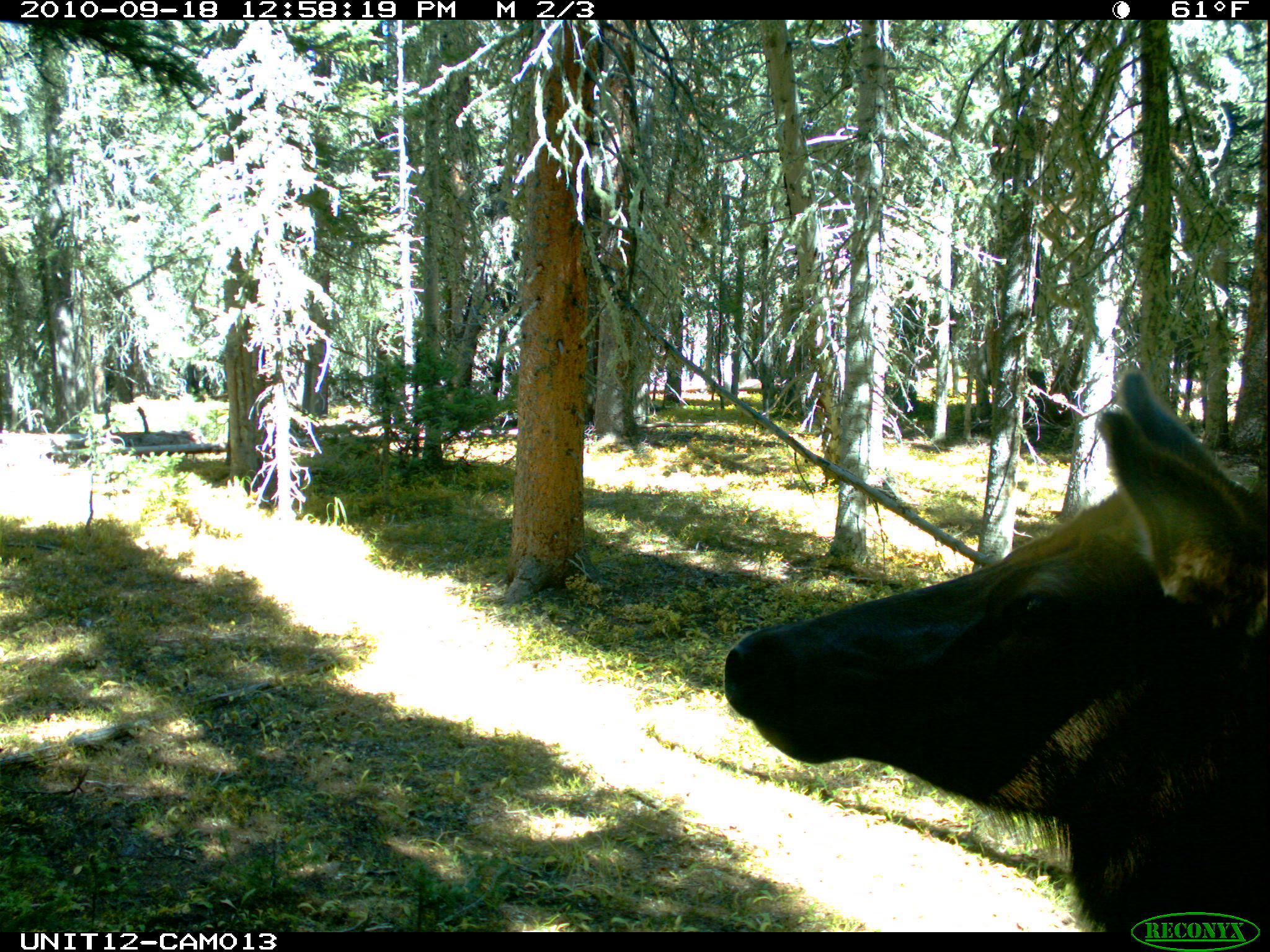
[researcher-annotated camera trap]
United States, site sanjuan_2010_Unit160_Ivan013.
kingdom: Animalia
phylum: Chordata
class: Mammalia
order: Artiodactyla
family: Cervidae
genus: Cervus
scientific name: Cervus elaphus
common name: red deer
Cervus elaphus (red deer).